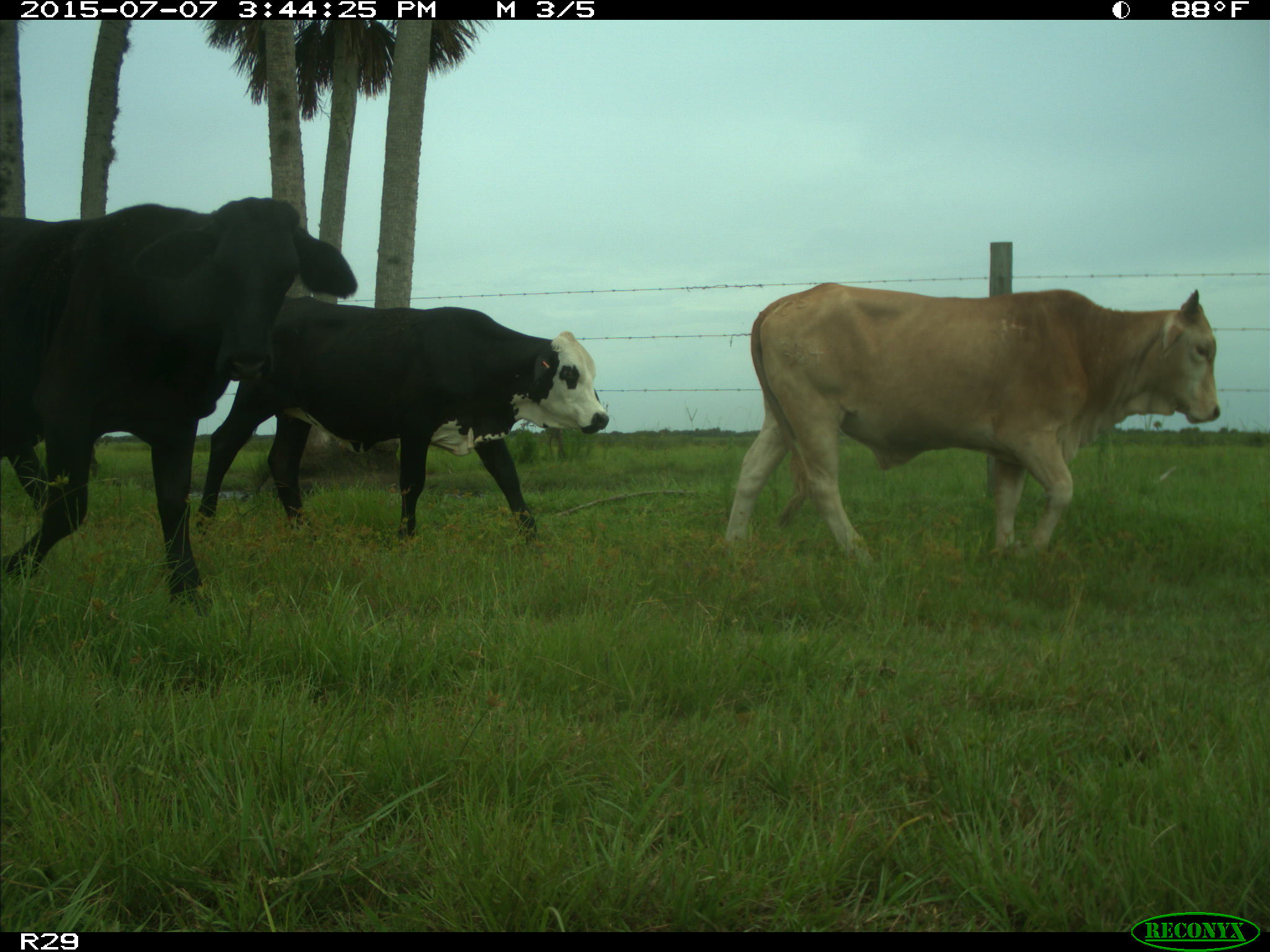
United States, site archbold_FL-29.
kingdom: Animalia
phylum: Chordata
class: Mammalia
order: Artiodactyla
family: Bovidae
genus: Bos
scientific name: Bos taurus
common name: domestic cow